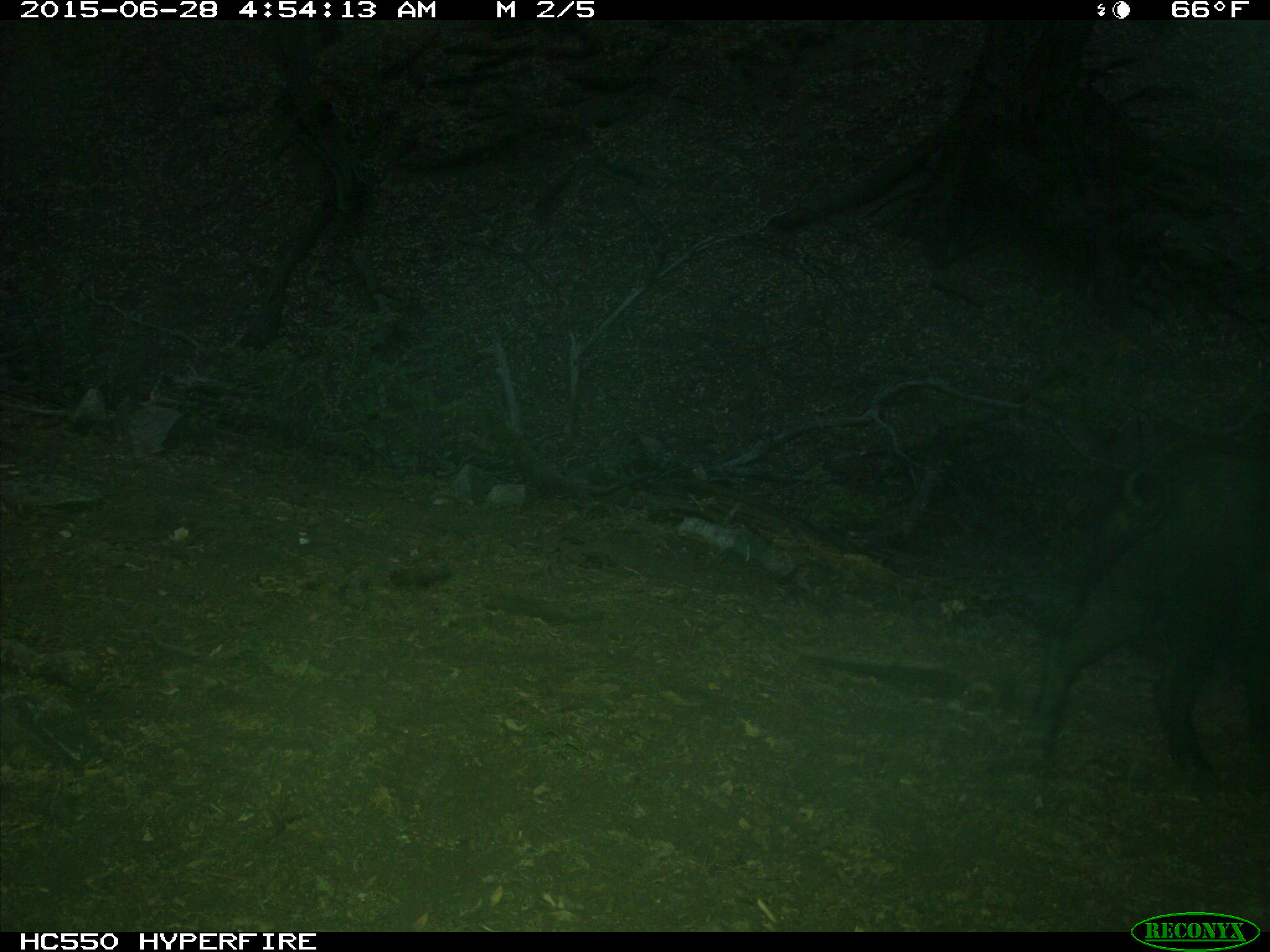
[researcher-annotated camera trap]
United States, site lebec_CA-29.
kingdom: Animalia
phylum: Chordata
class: Mammalia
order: Artiodactyla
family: Suidae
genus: Sus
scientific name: Sus scrofa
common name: wild boar